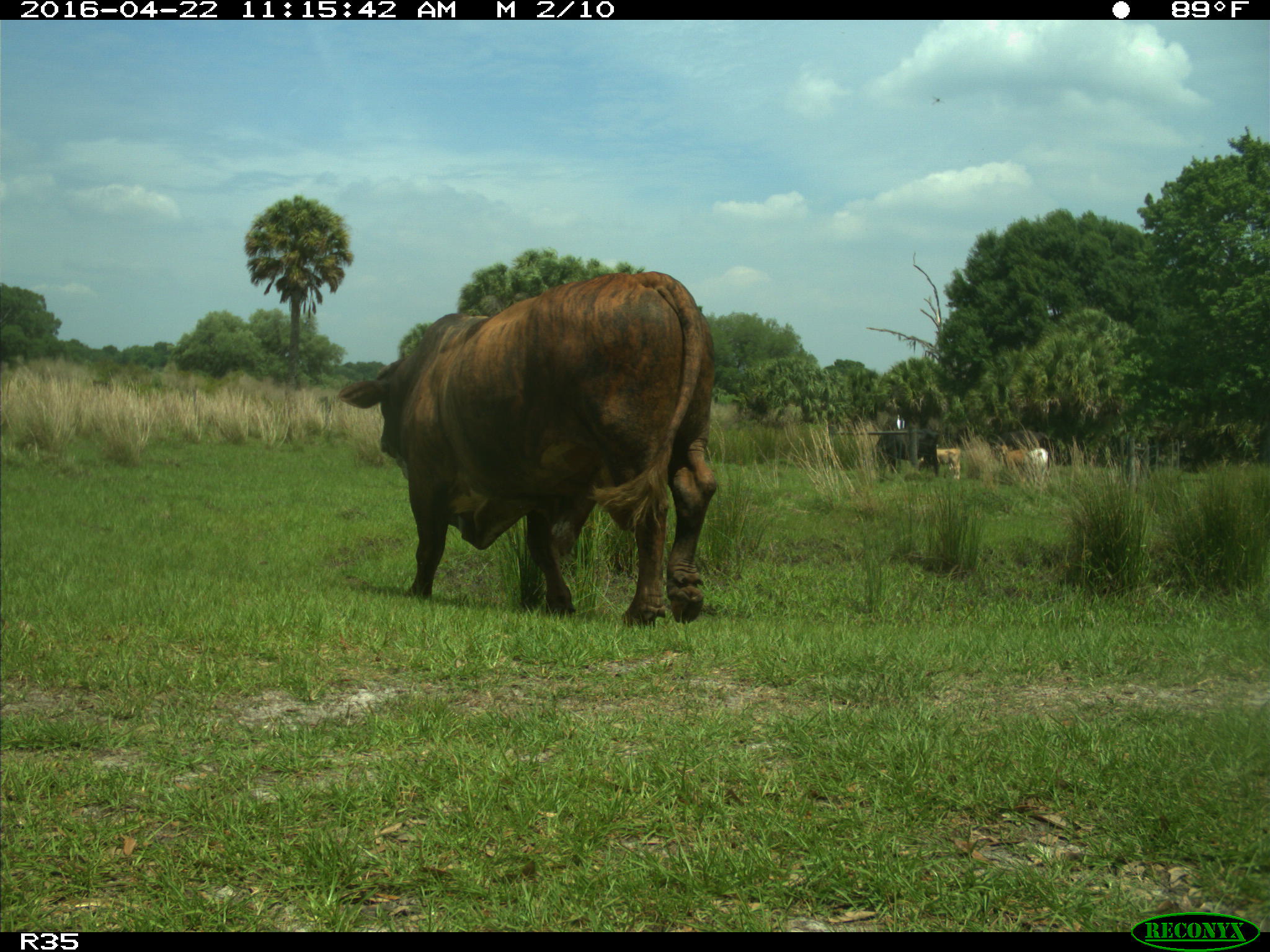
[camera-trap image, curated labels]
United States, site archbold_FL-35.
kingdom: Animalia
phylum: Chordata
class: Mammalia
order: Artiodactyla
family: Bovidae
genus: Bos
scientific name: Bos taurus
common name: domestic cow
Bos taurus (domestic cow).